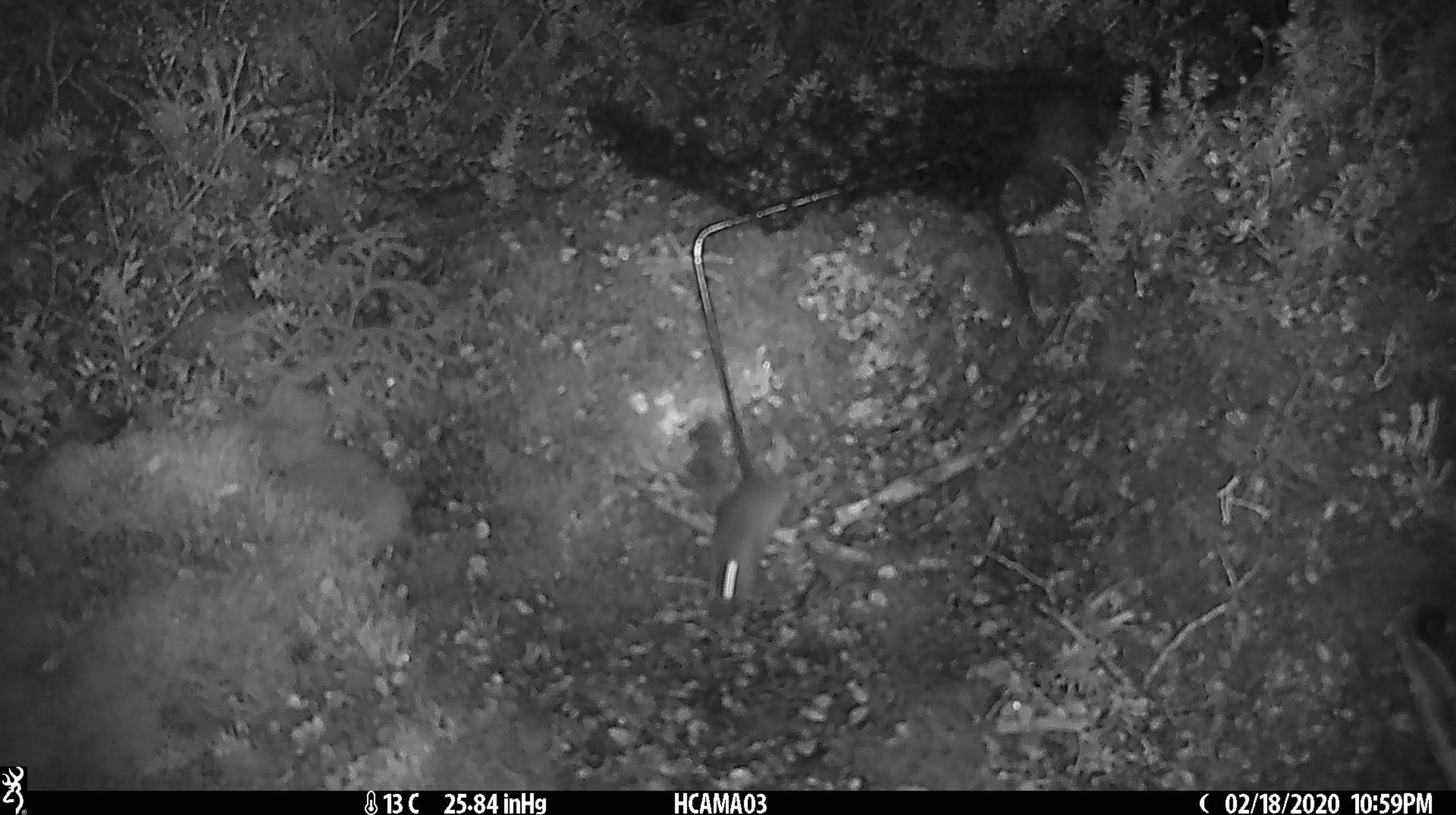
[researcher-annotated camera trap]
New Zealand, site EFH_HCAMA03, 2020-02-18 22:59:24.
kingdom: Animalia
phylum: Chordata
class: Mammalia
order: Rodentia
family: Muridae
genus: Mus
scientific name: Mus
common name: mouse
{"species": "mouse (Mus)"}